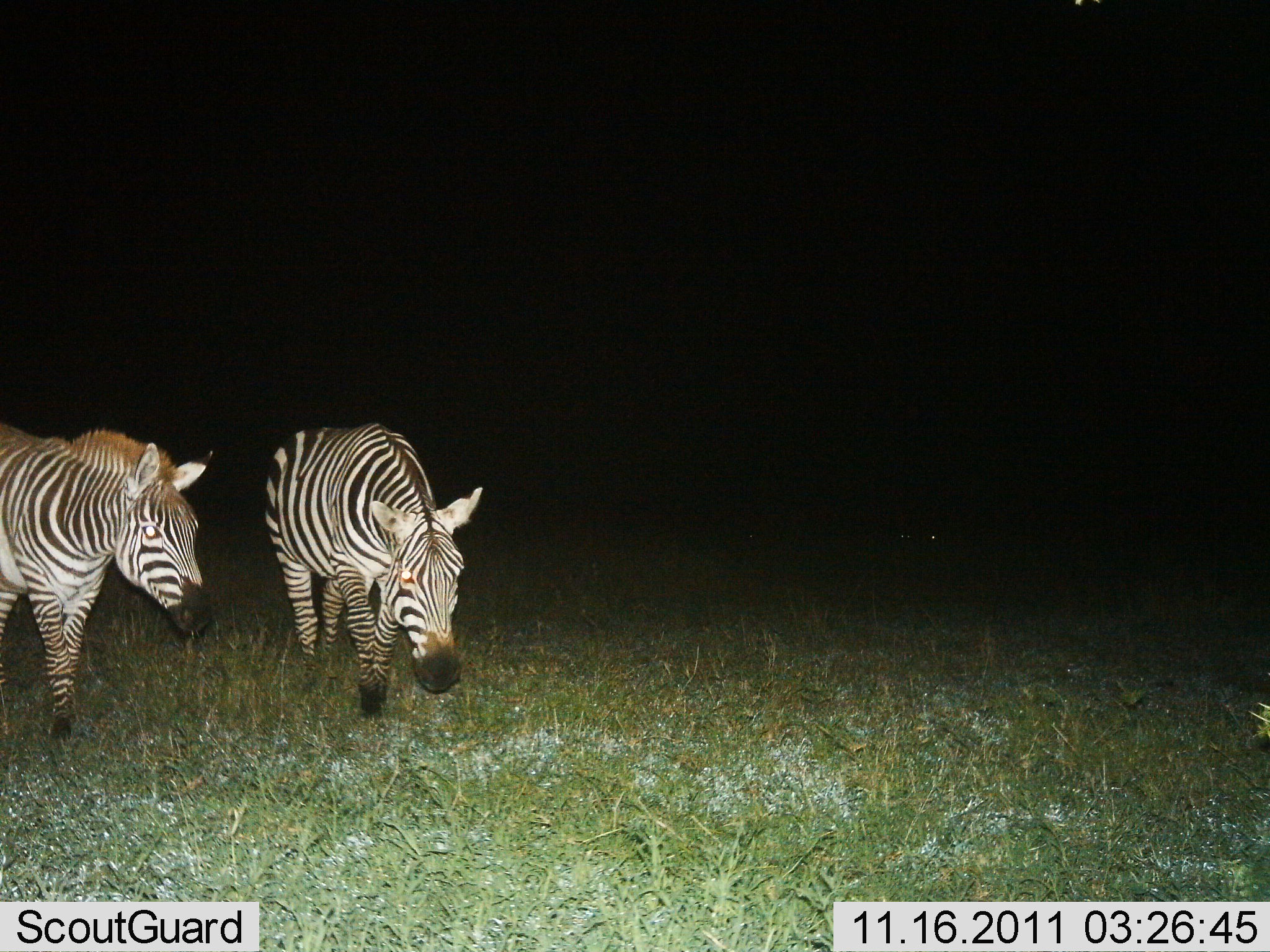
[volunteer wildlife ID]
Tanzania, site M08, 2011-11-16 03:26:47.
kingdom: Animalia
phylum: Chordata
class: Mammalia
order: Perissodactyla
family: Equidae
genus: Equus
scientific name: Equus quagga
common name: plains zebra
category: zebra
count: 2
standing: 55%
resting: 0%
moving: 45%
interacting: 0%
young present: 0%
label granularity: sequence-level